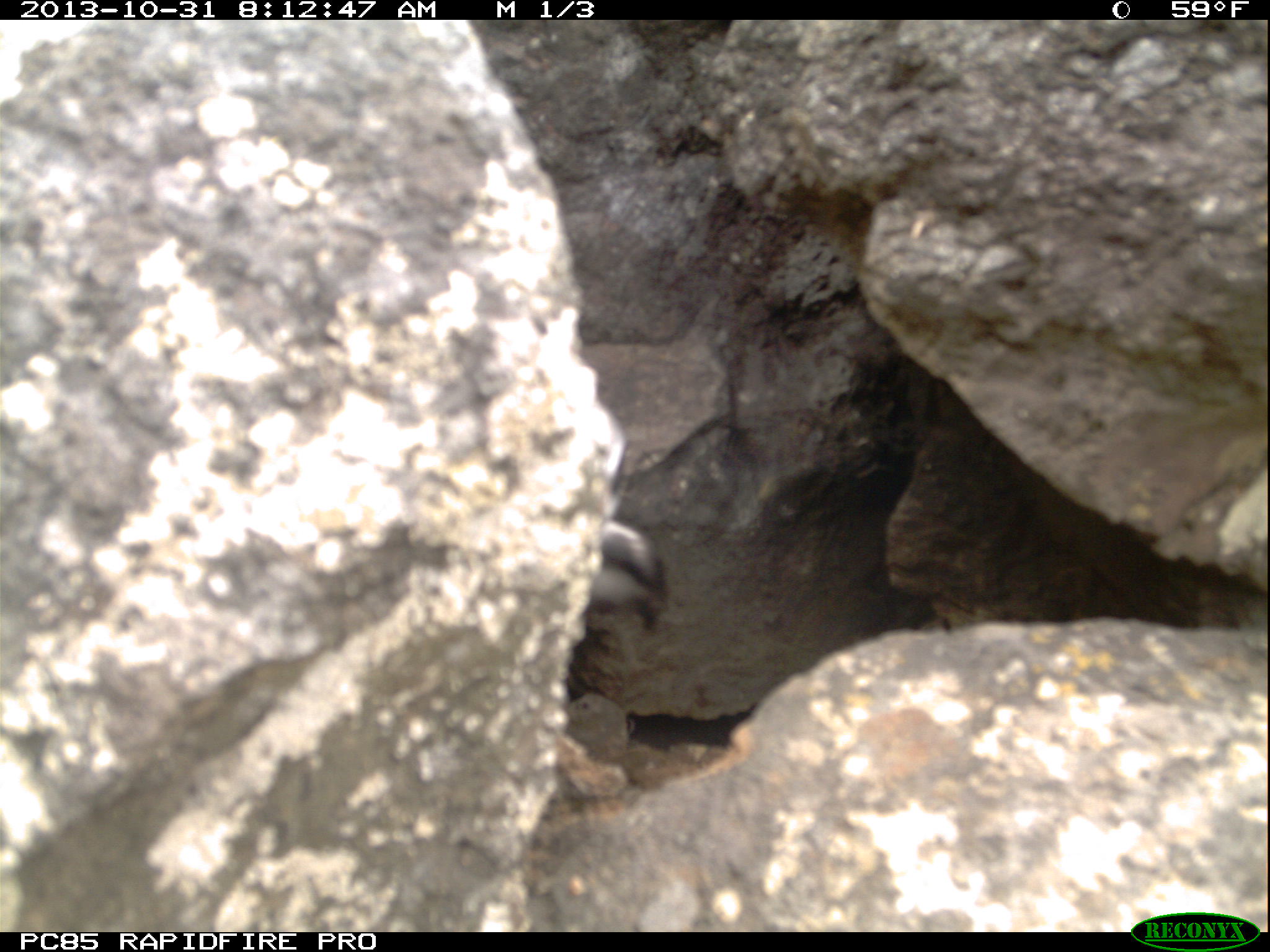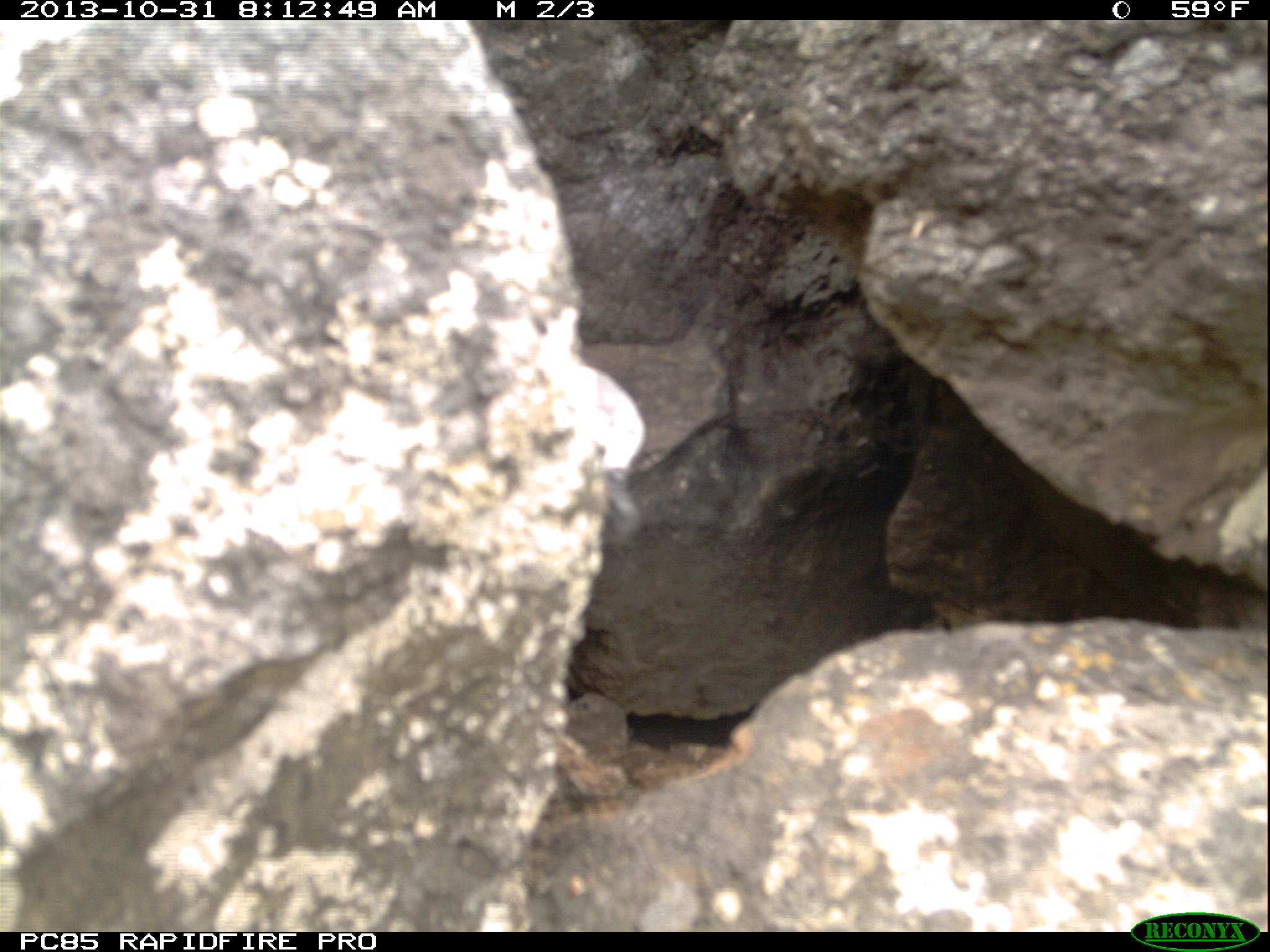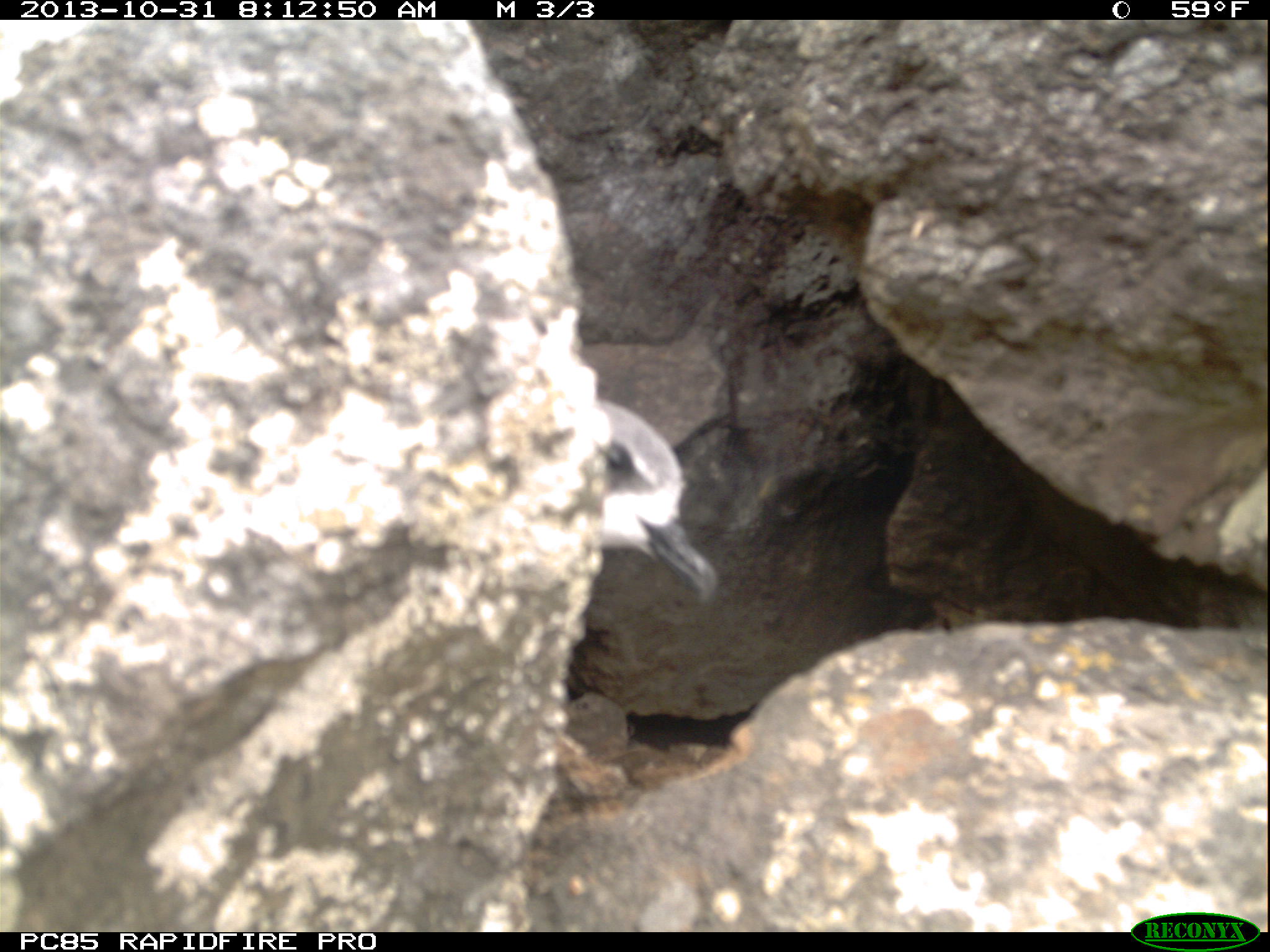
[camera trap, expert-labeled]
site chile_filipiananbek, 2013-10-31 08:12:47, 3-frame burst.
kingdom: Animalia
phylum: Chordata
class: Aves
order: Procellariiformes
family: Procellariidae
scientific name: Procellariidae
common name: petrel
Petrel (Procellariidae).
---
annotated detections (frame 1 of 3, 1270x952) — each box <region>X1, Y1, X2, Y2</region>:
petrel: <region>605, 526, 682, 633</region>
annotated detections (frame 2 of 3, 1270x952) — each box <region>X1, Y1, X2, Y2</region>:
petrel: <region>580, 363, 654, 558</region>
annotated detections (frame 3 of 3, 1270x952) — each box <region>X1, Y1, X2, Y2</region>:
petrel: <region>577, 395, 726, 604</region>